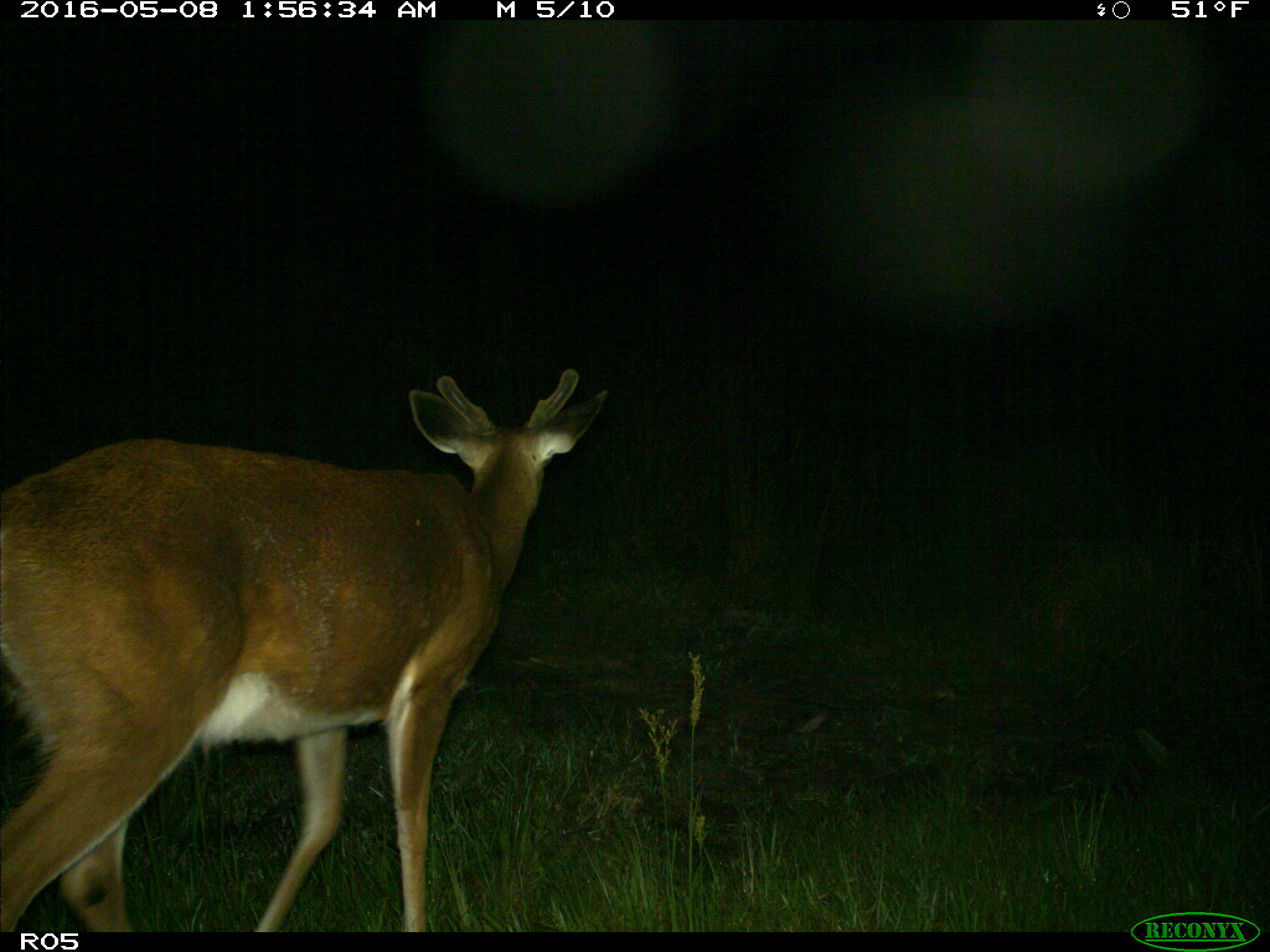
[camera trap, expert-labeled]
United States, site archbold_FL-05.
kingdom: Animalia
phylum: Chordata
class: Mammalia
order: Artiodactyla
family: Cervidae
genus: Odocoileus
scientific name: Odocoileus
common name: deer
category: unidentified deer